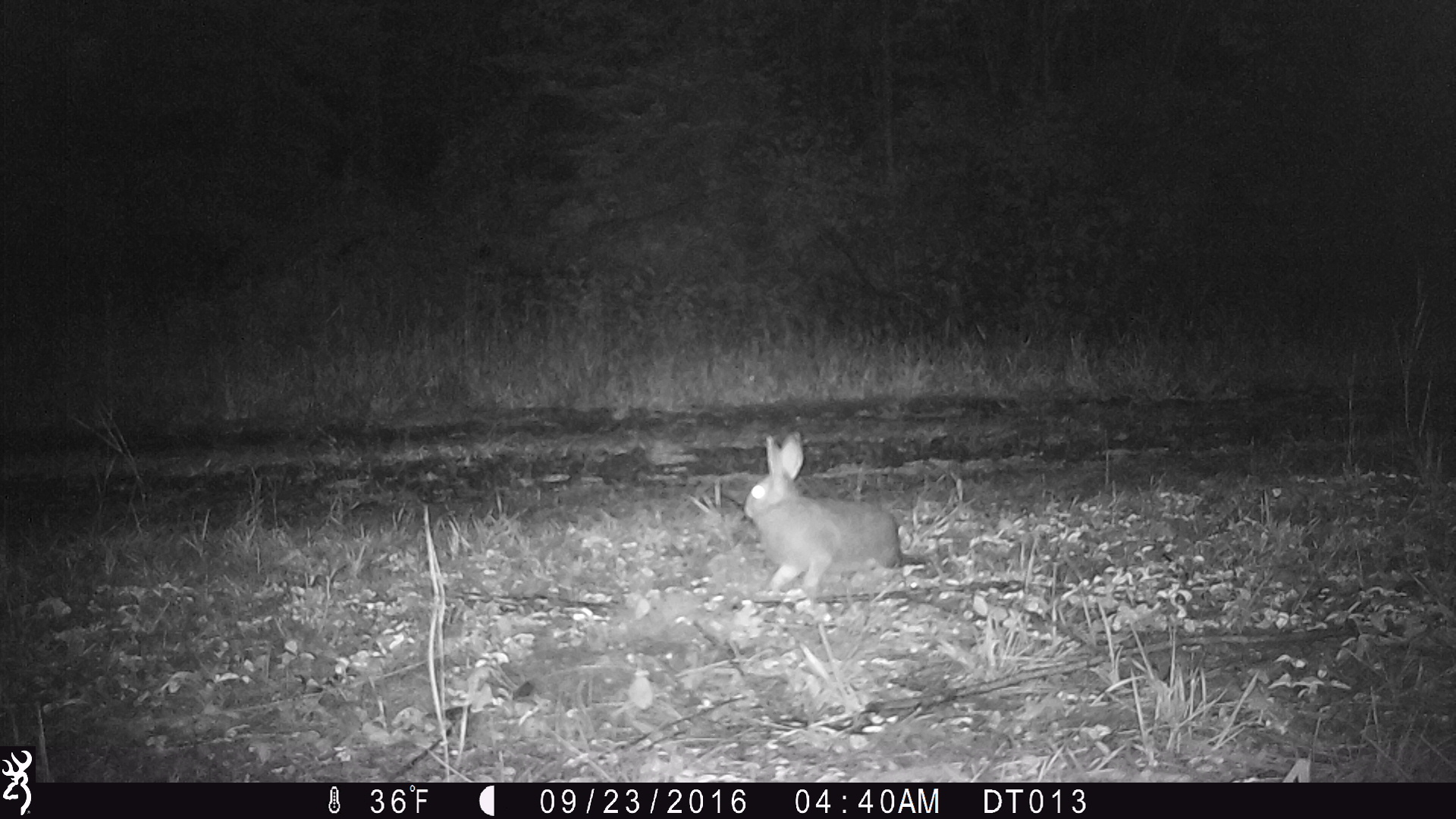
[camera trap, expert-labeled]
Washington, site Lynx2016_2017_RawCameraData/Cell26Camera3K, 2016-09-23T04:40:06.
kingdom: Animalia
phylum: Chordata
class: Mammalia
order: Lagomorpha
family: Leporidae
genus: Lepus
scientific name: Lepus americanus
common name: snowshoe hare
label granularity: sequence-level